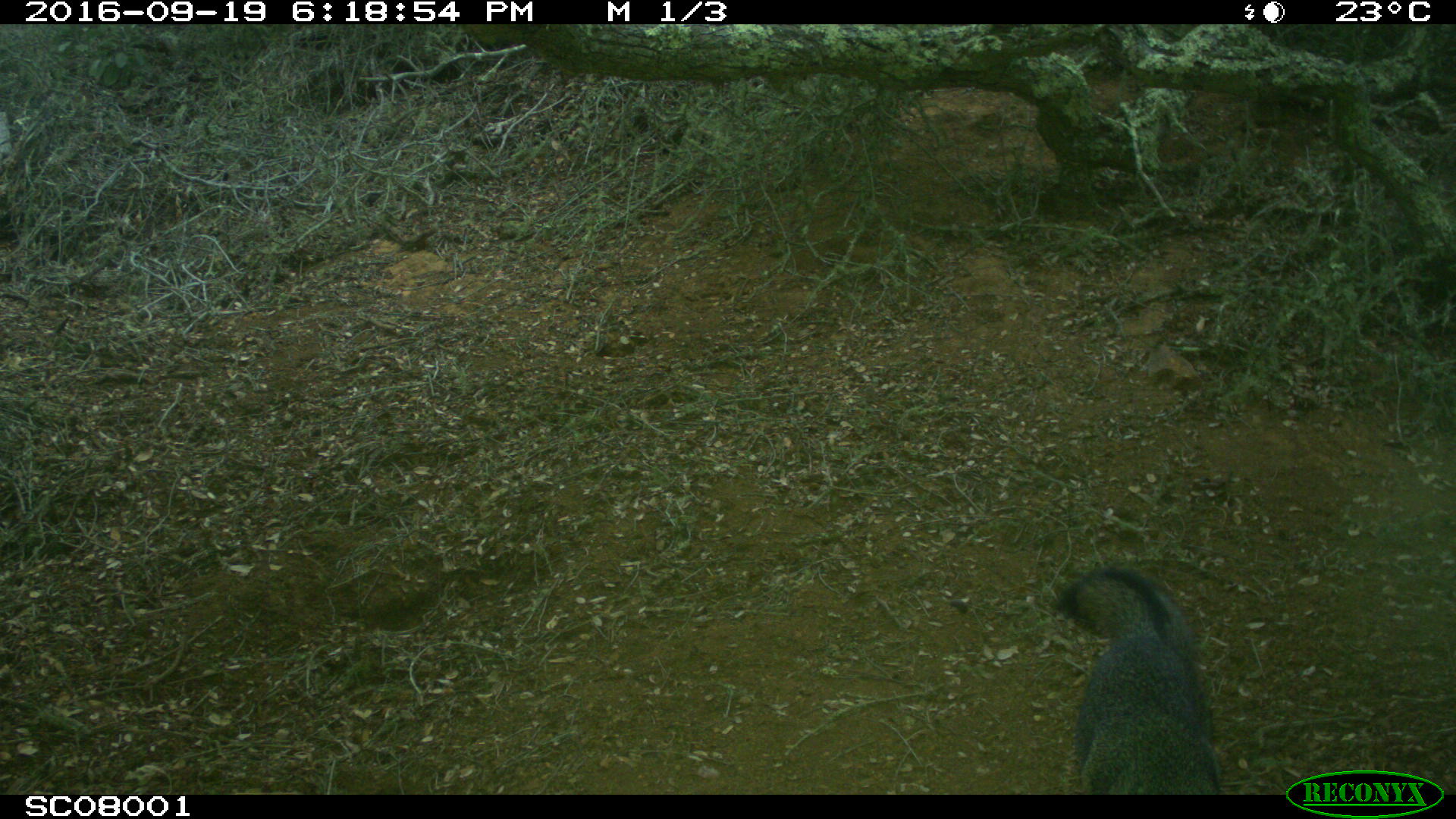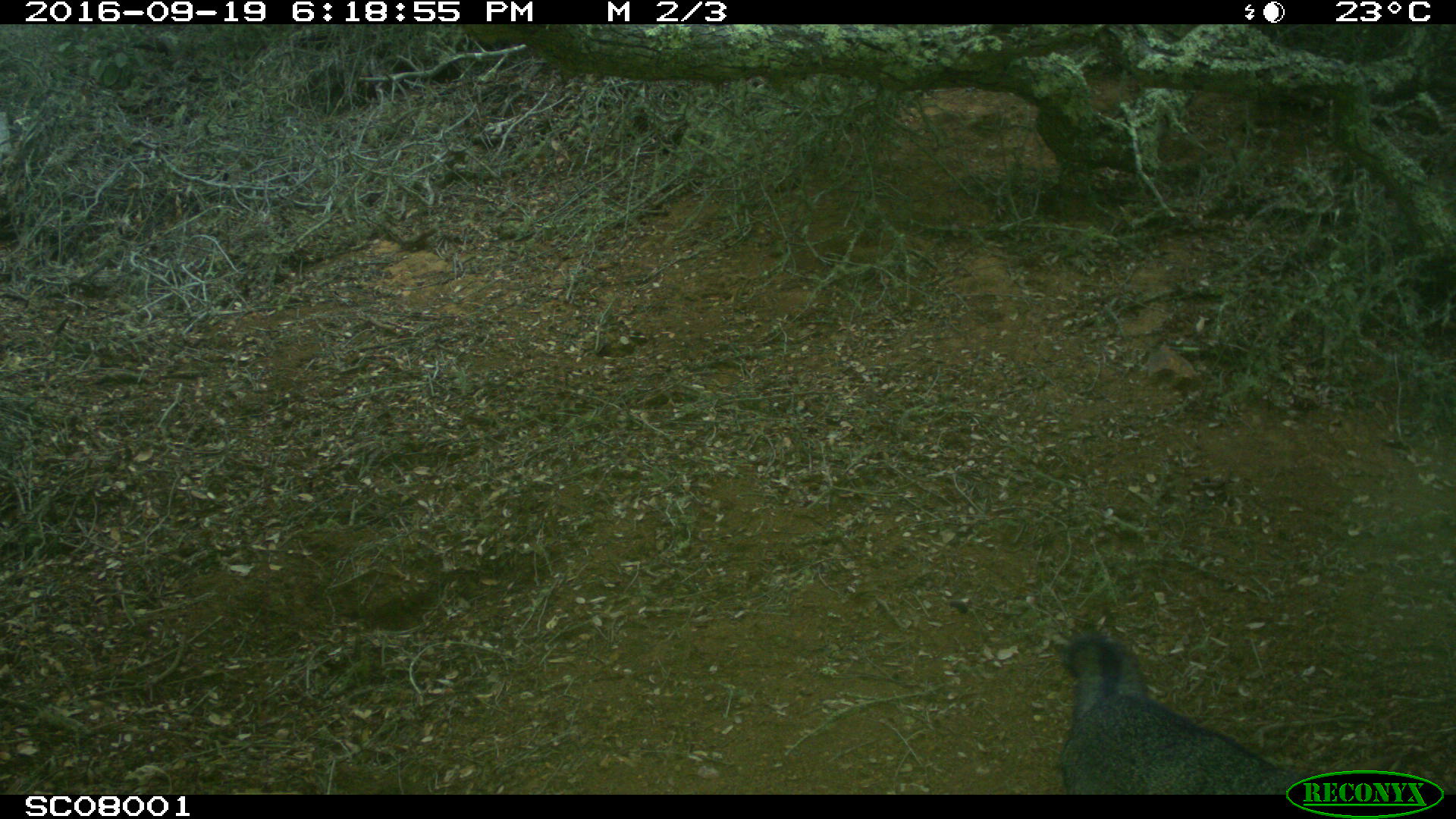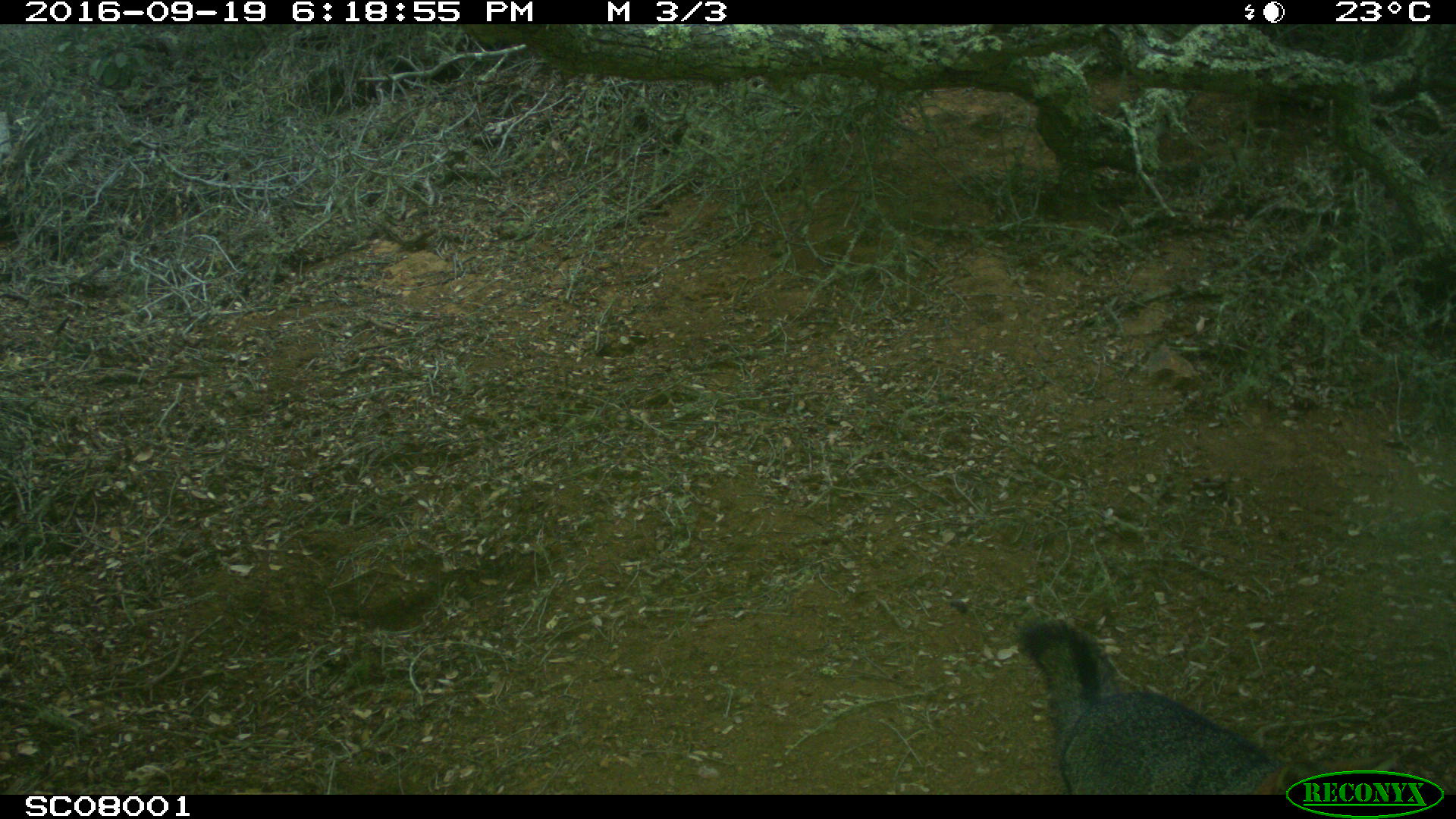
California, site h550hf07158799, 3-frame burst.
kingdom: Animalia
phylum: Chordata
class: Mammalia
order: Carnivora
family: Canidae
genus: Urocyon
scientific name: Urocyon littoralis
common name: island fox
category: fox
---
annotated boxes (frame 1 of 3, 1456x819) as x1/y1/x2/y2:
fox: 1048/566/1222/796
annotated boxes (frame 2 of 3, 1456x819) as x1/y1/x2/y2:
fox: 1057/633/1299/794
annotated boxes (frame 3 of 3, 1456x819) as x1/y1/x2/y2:
fox: 1016/616/1405/795